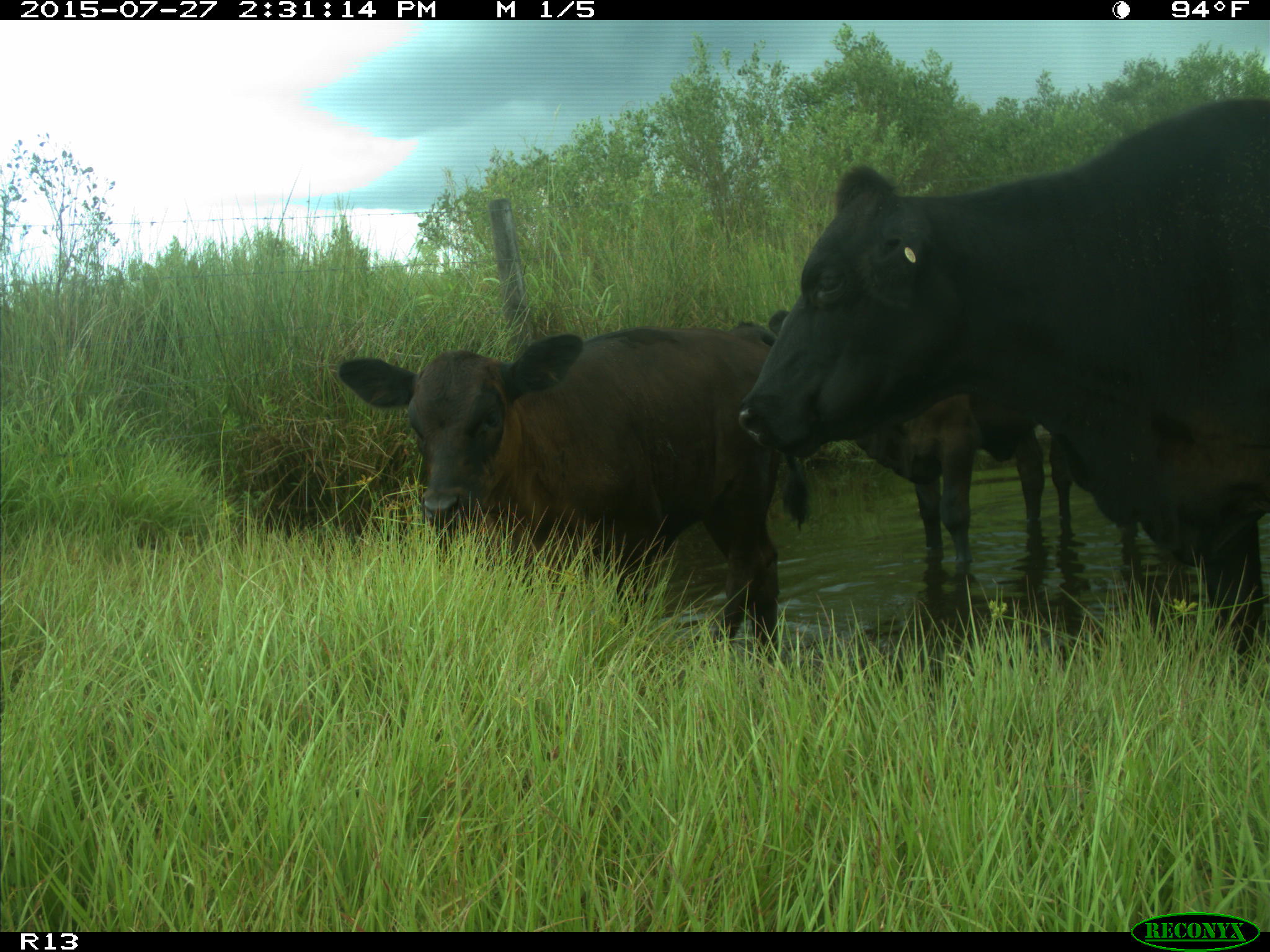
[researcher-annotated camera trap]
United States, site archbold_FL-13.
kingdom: Animalia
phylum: Chordata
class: Mammalia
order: Artiodactyla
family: Bovidae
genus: Bos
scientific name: Bos taurus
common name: domestic cow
Bos taurus (domestic cow).